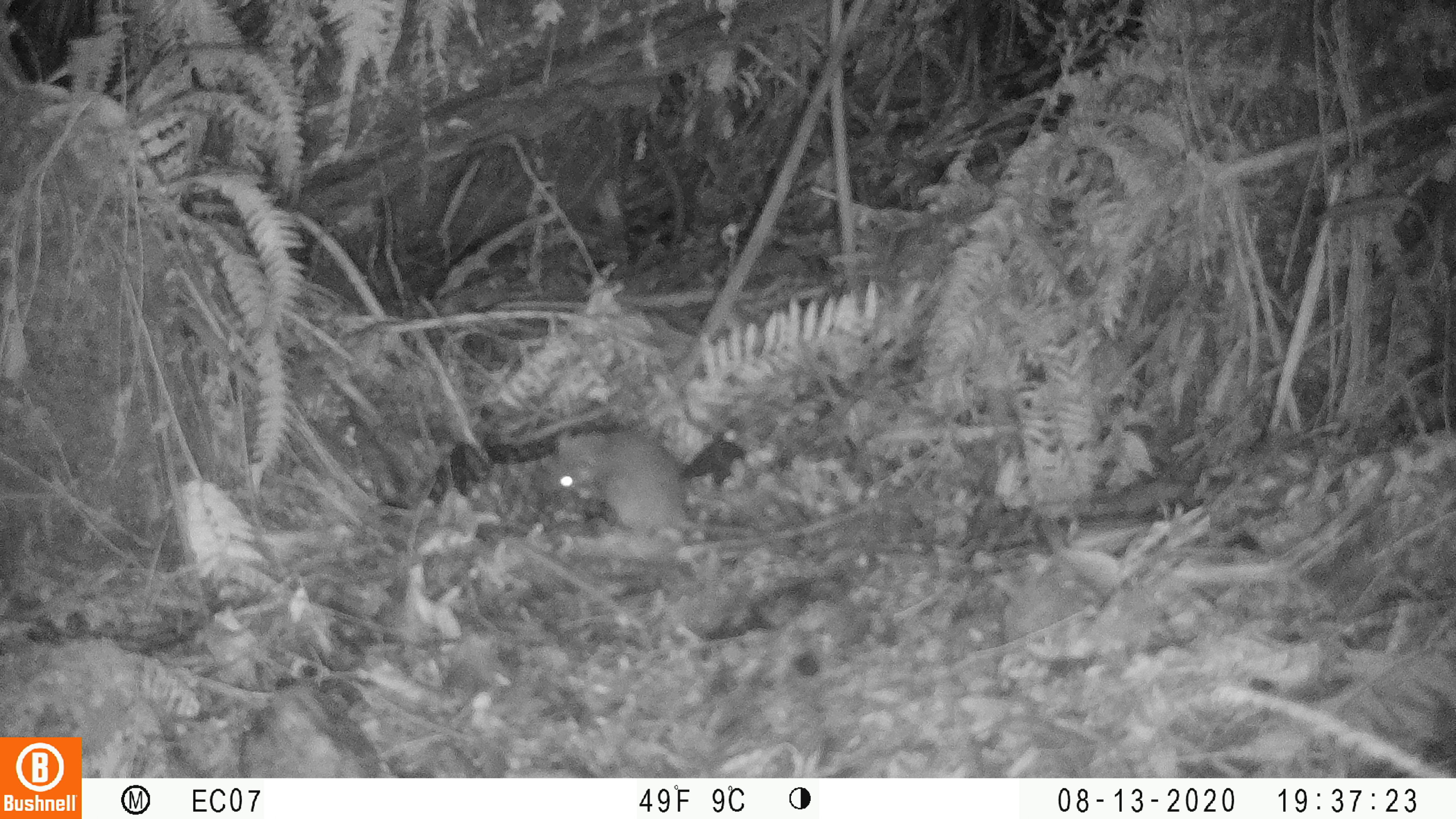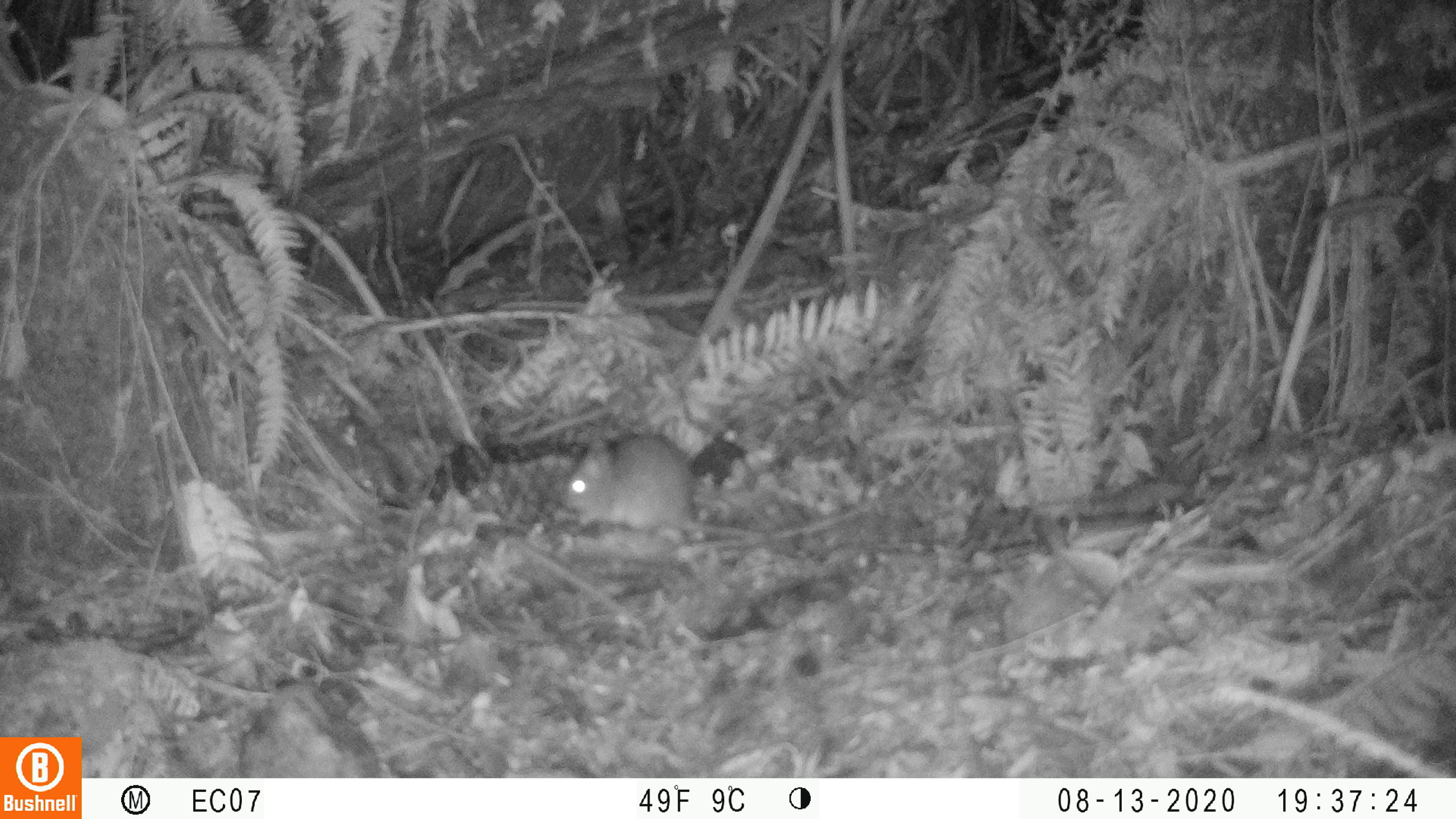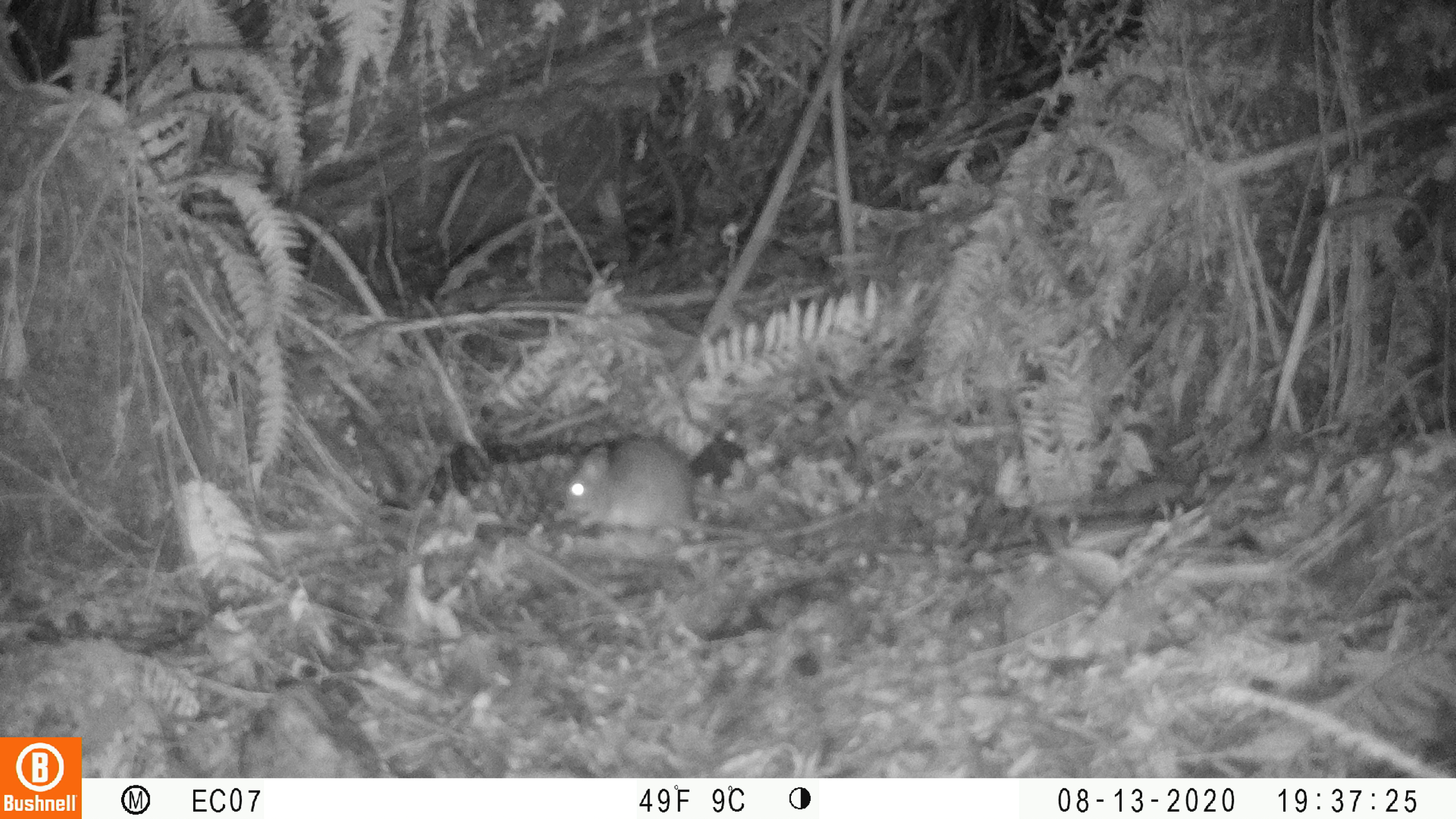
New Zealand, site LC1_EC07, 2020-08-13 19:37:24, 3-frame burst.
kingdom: Animalia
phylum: Chordata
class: Mammalia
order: Rodentia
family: Muridae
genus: Rattus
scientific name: Rattus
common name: rat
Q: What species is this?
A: Rat (Rattus).